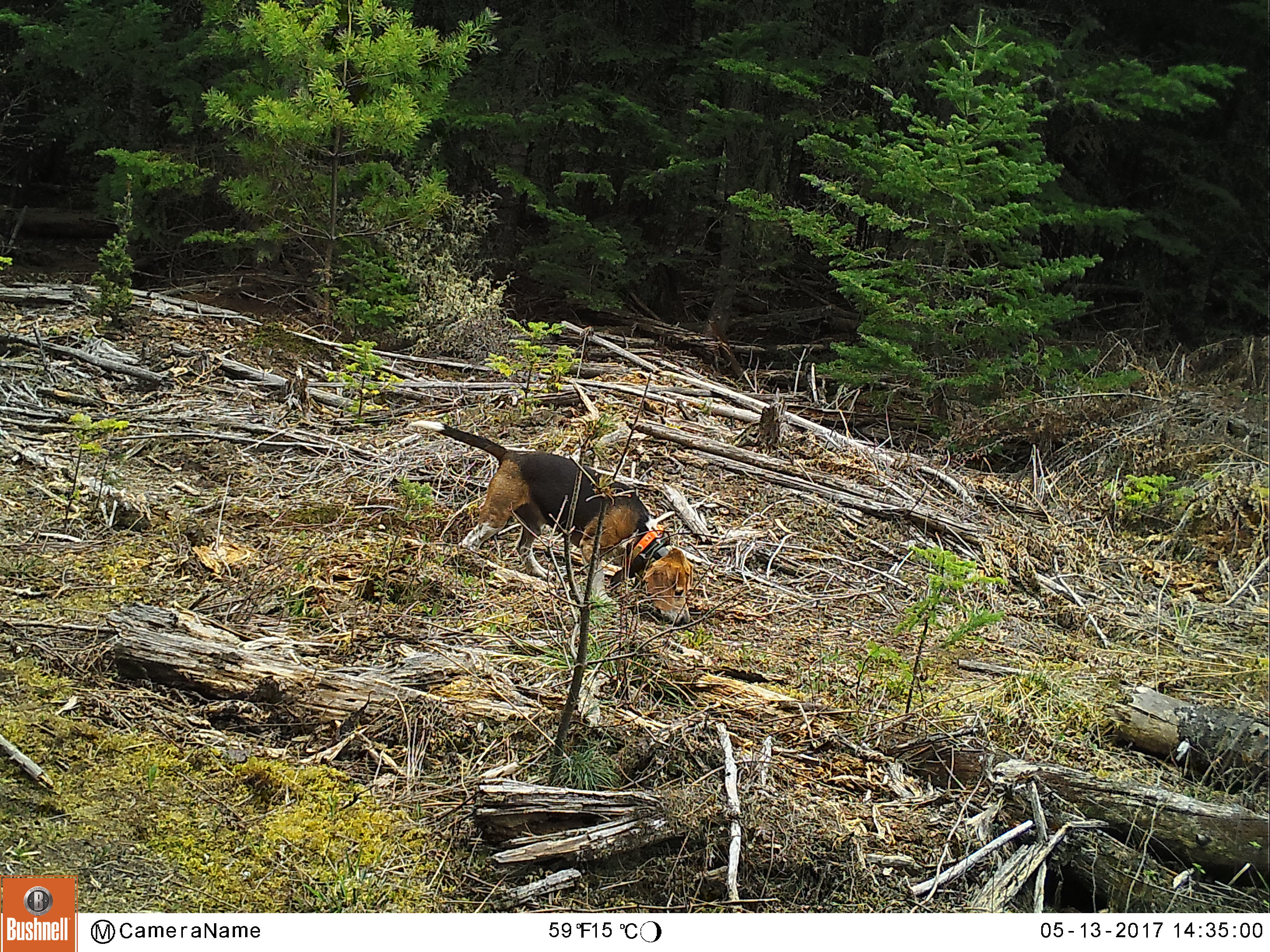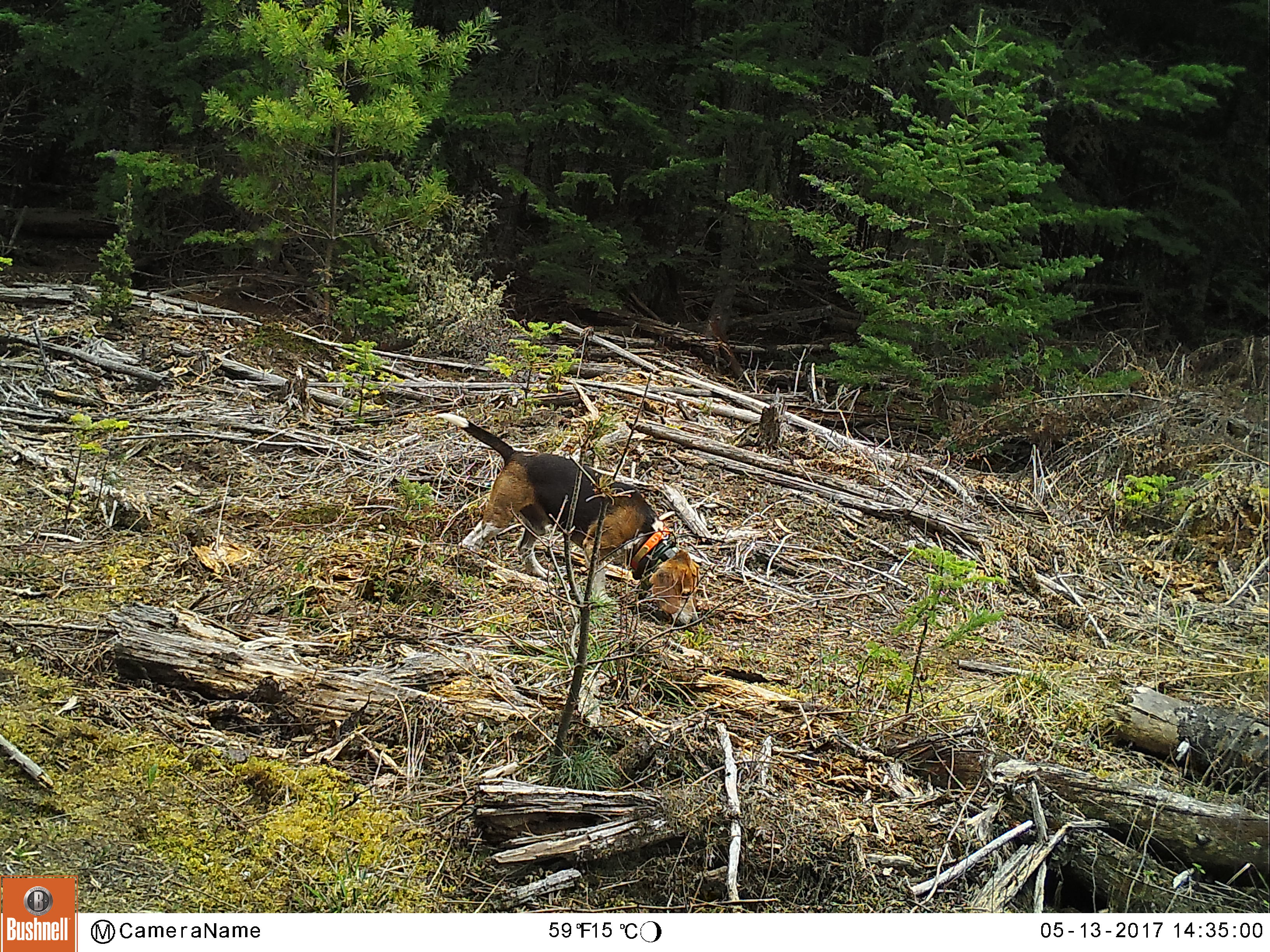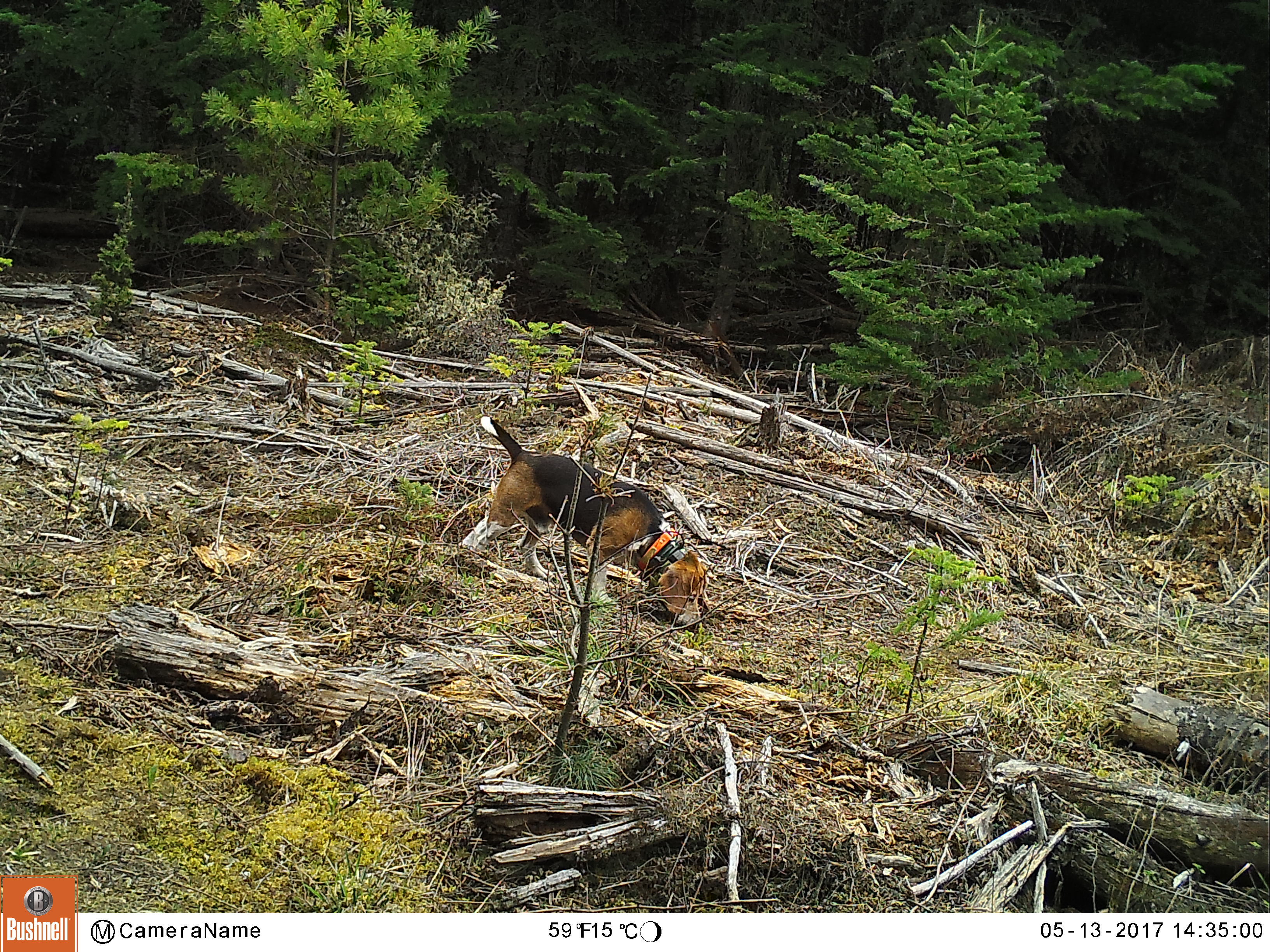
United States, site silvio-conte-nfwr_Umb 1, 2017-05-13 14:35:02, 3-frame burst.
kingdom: Animalia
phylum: Chordata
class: Mammalia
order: Carnivora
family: Canidae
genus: Canis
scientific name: Canis familiaris familiaris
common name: domestic dog